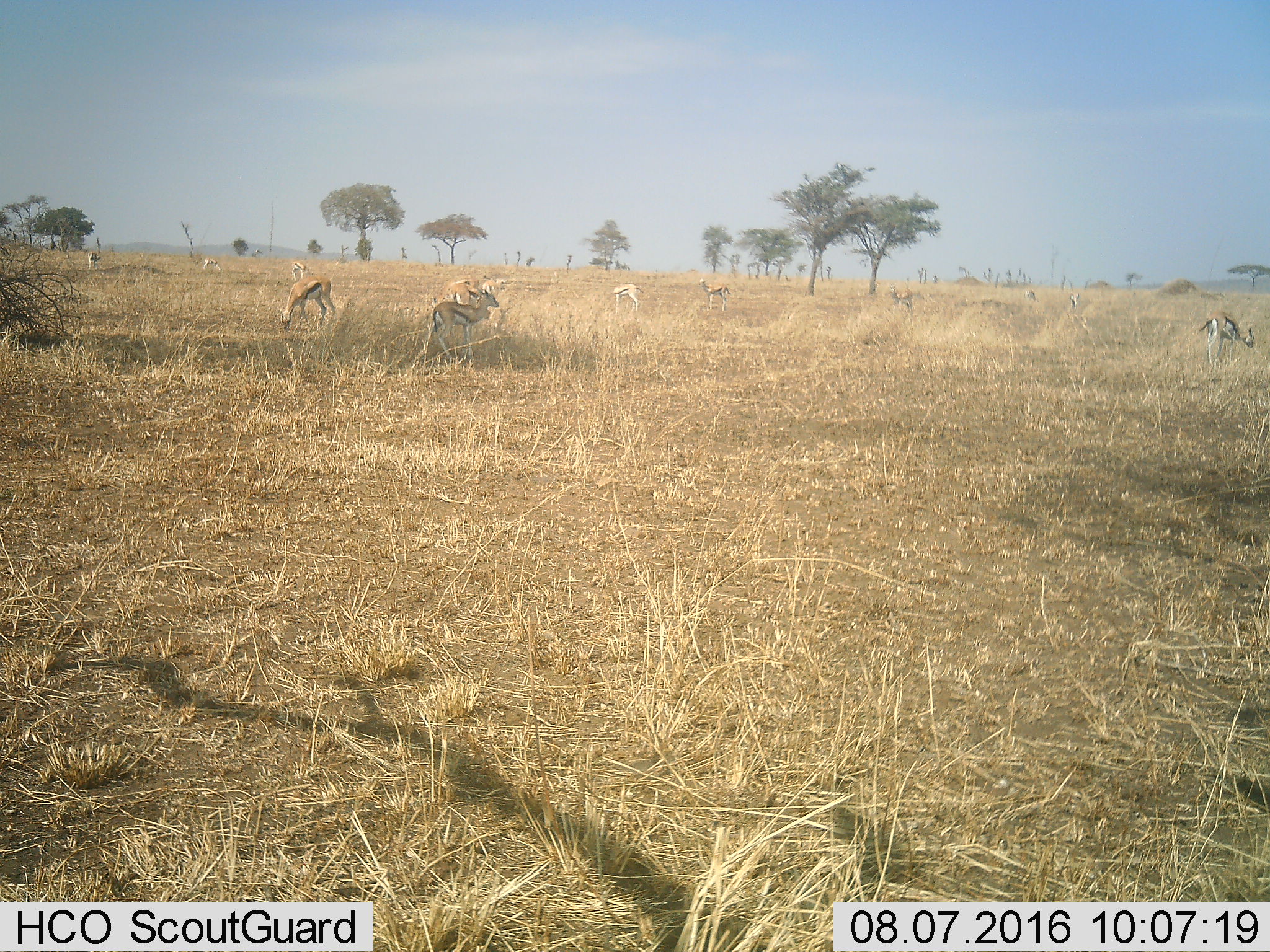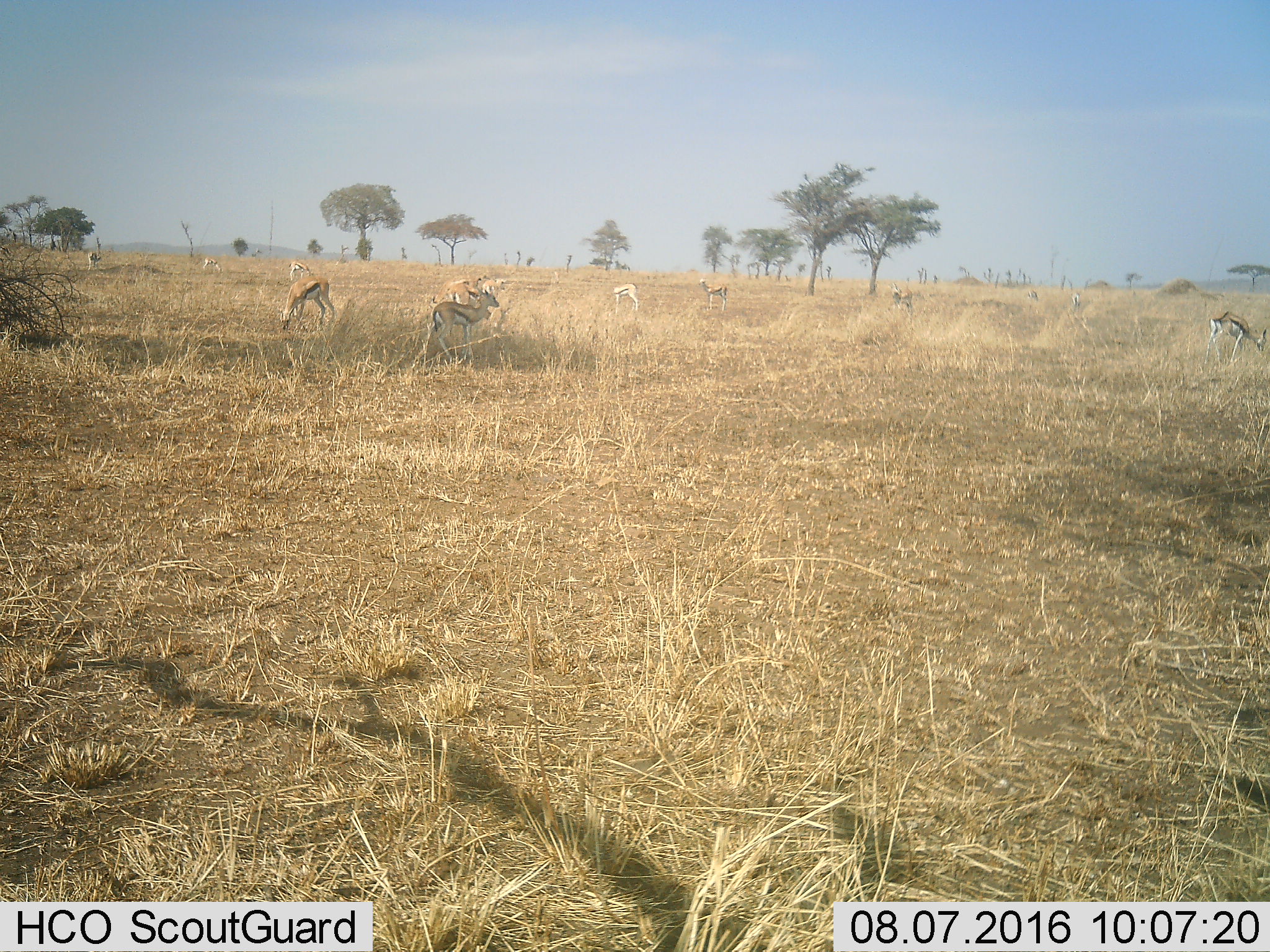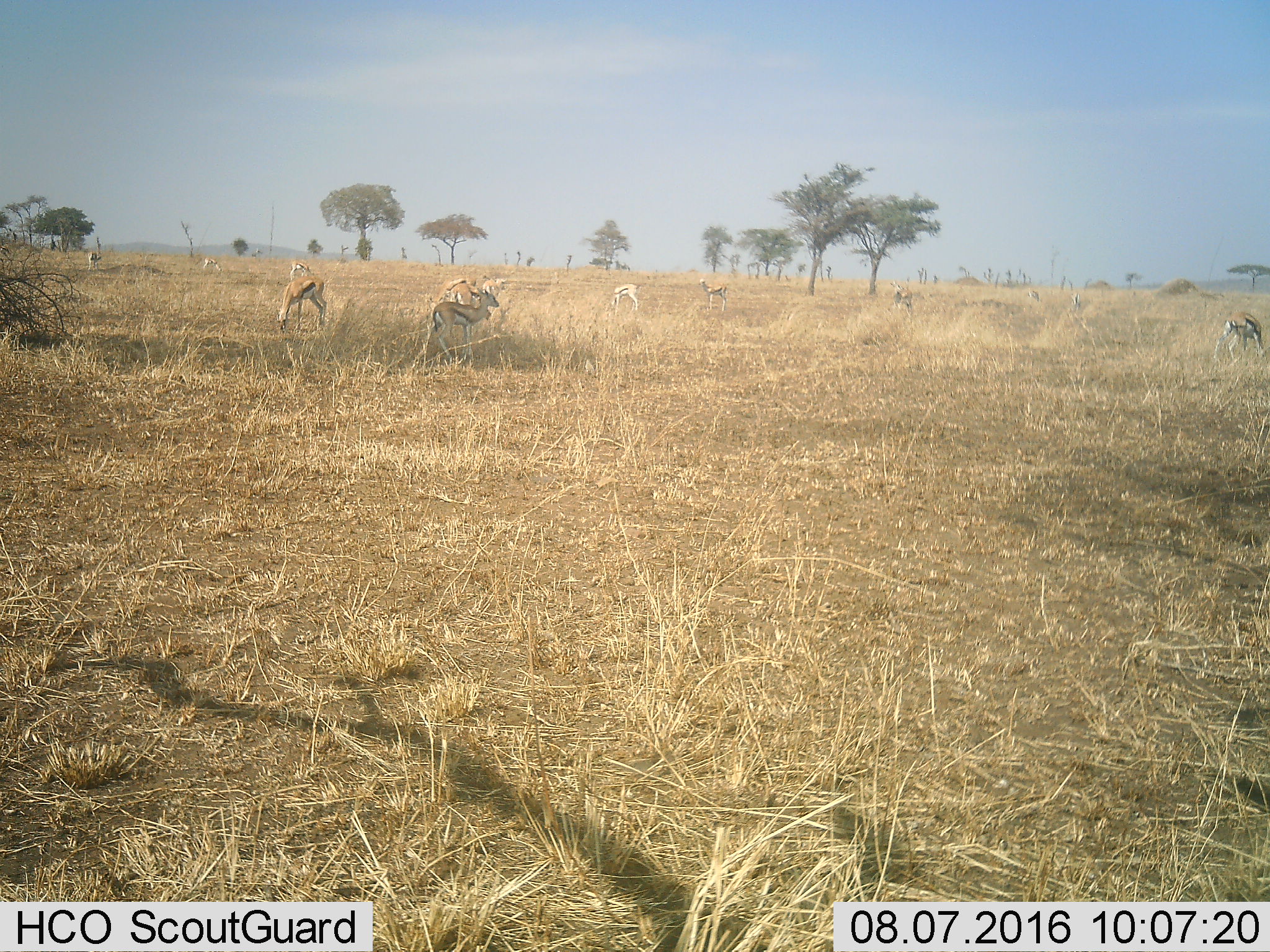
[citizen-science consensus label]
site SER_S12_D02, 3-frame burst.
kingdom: Animalia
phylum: Chordata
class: Mammalia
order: Artiodactyla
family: Bovidae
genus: Eudorcas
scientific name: Eudorcas thomsonii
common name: thomson's gazelle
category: gazellethomsons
Gazellethomsons (thomson's gazelle) (Eudorcas thomsonii), count 11-50. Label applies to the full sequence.